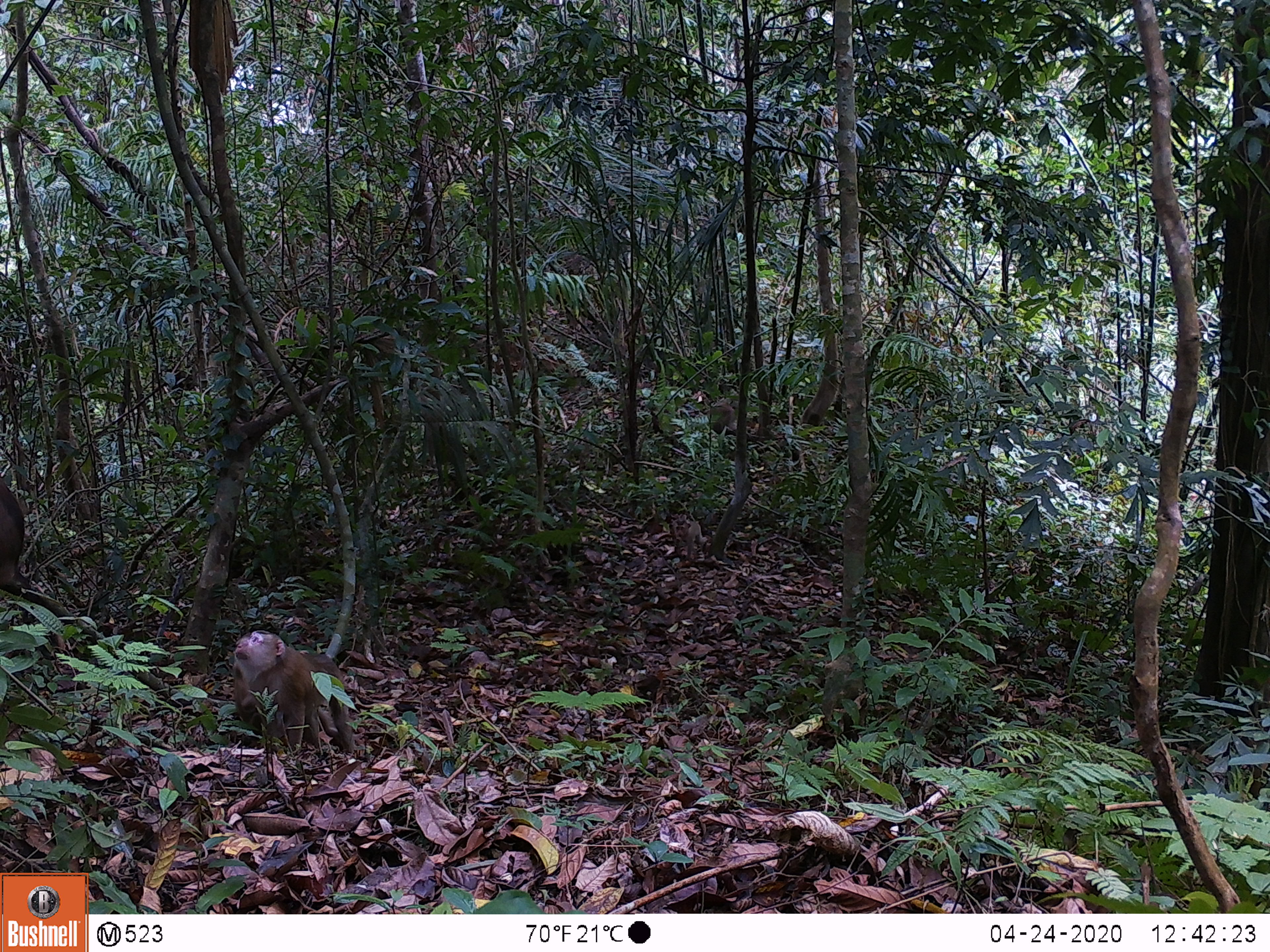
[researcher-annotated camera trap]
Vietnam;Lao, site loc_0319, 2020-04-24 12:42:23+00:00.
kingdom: Animalia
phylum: Chordata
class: Mammalia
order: Primates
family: Cercopithecidae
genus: Macaca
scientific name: Macaca nemestrina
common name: pig-tailed macaque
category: pig tailed macaque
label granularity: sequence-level